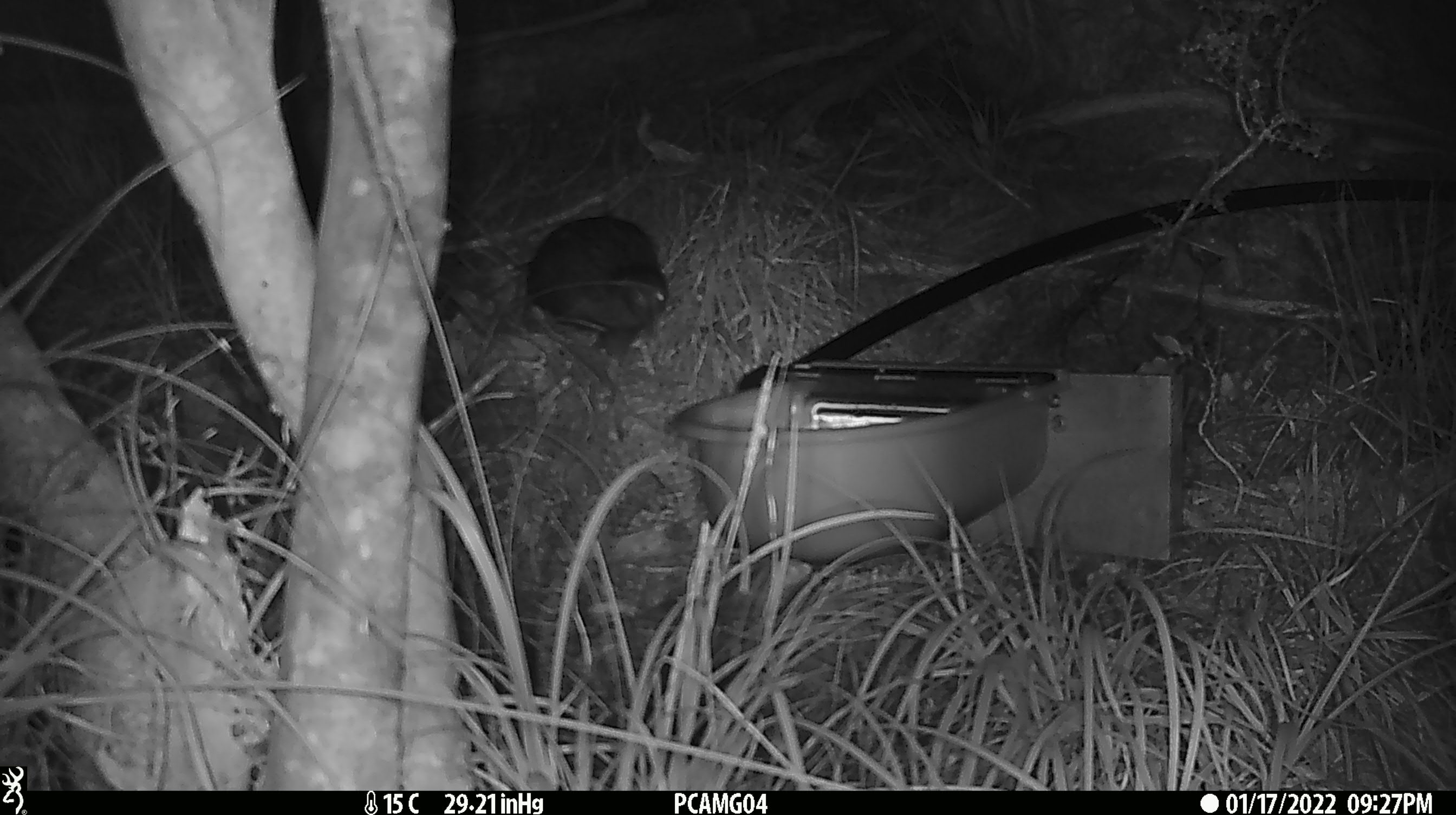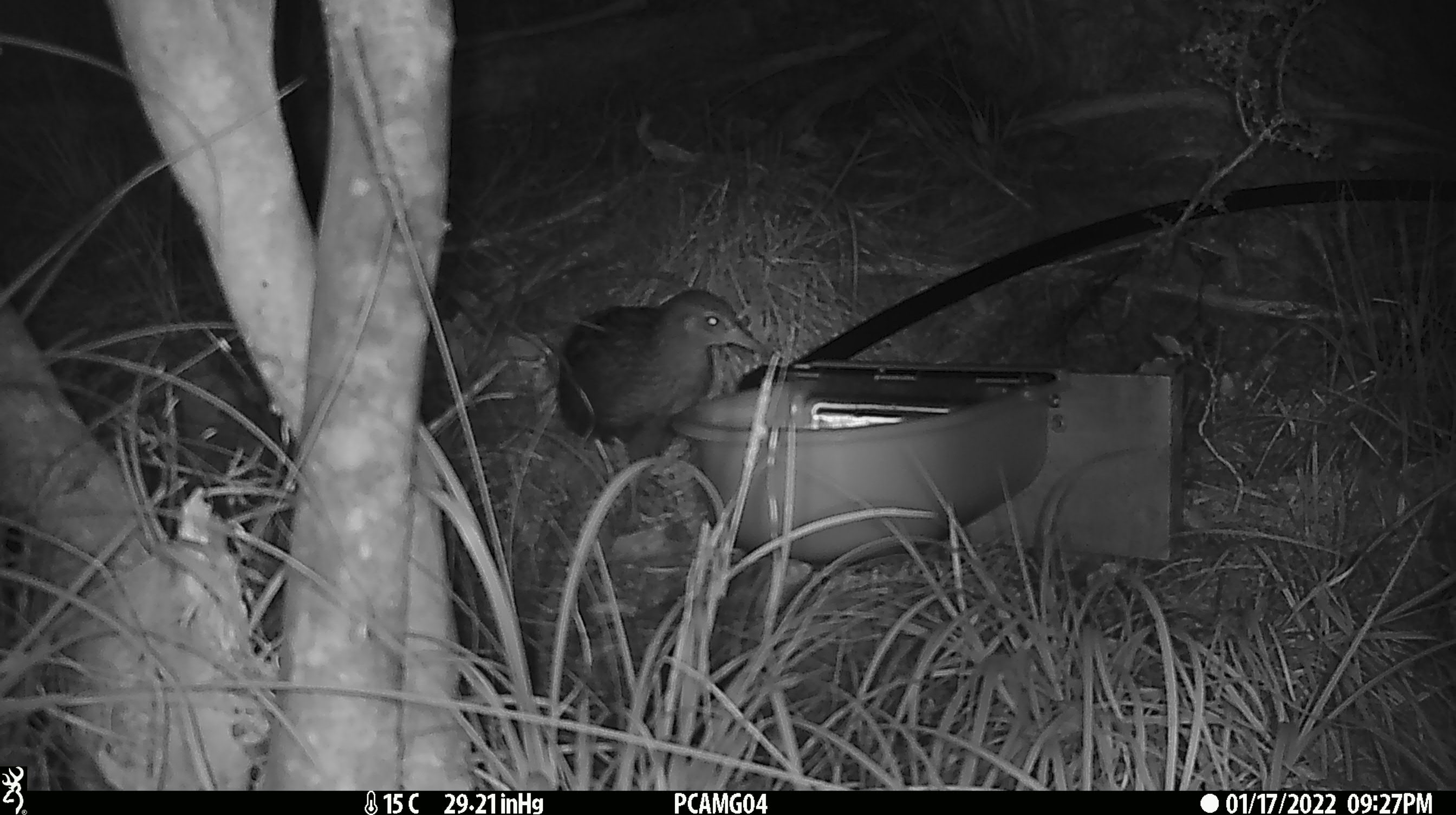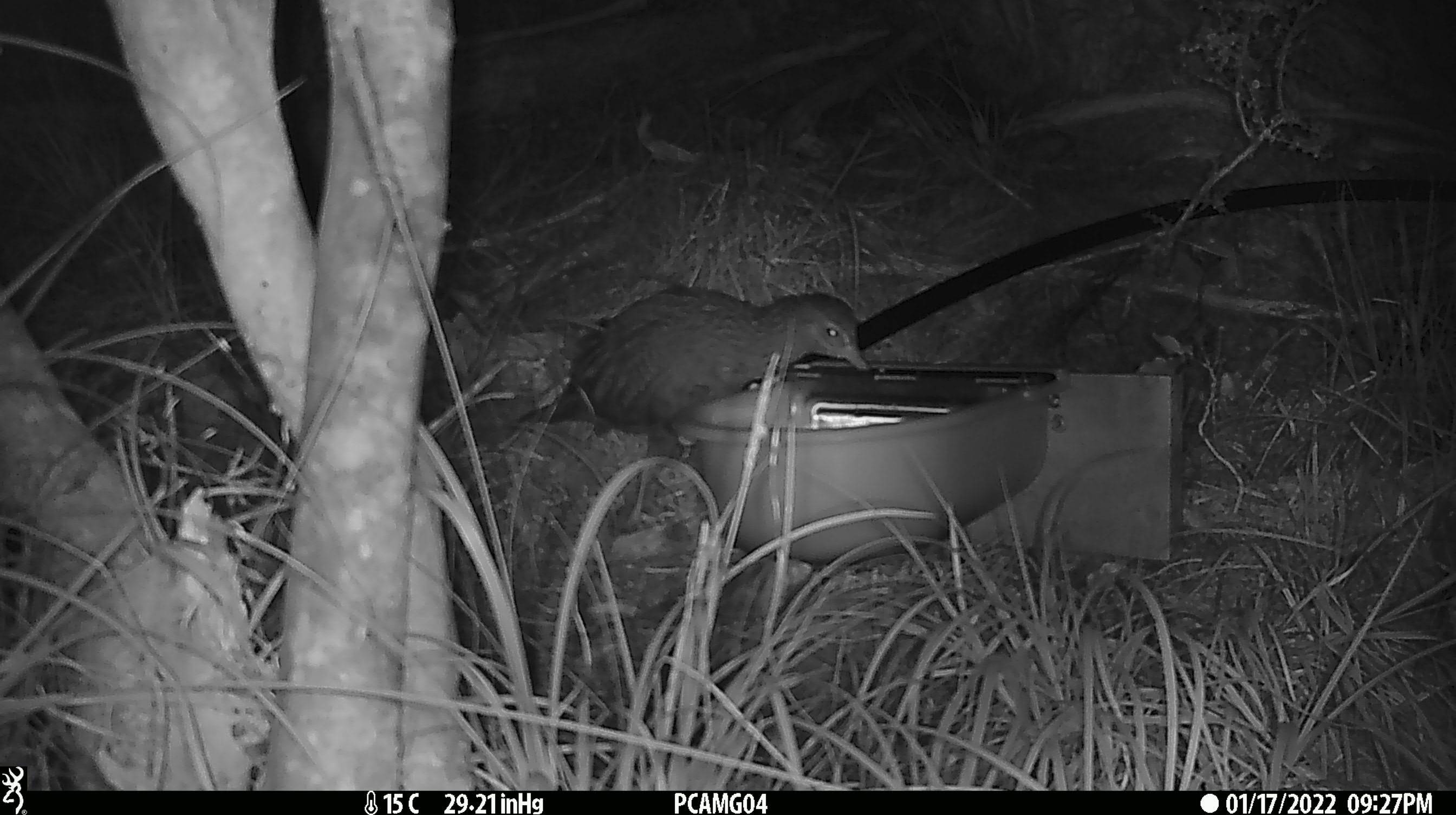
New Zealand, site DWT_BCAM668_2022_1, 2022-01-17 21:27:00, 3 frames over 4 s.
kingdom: Animalia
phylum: Chordata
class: Aves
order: Gruiformes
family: Rallidae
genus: Gallirallus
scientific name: Gallirallus australis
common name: weka